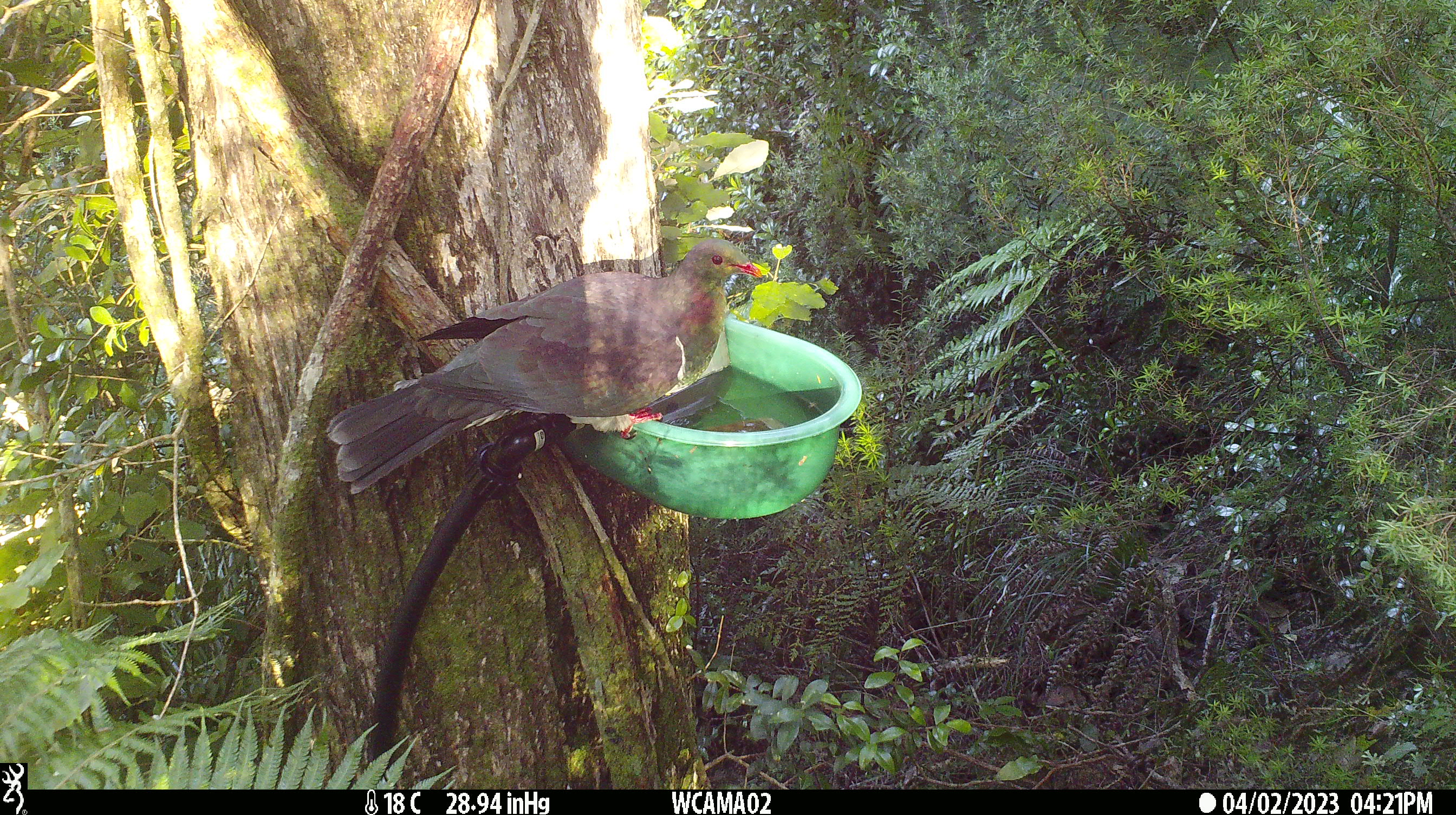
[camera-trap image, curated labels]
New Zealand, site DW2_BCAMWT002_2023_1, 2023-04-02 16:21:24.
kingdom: Animalia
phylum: Chordata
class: Aves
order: Columbiformes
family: Columbidae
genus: Hemiphaga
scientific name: Hemiphaga novaeseelandiae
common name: new zealand pigeon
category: kereru